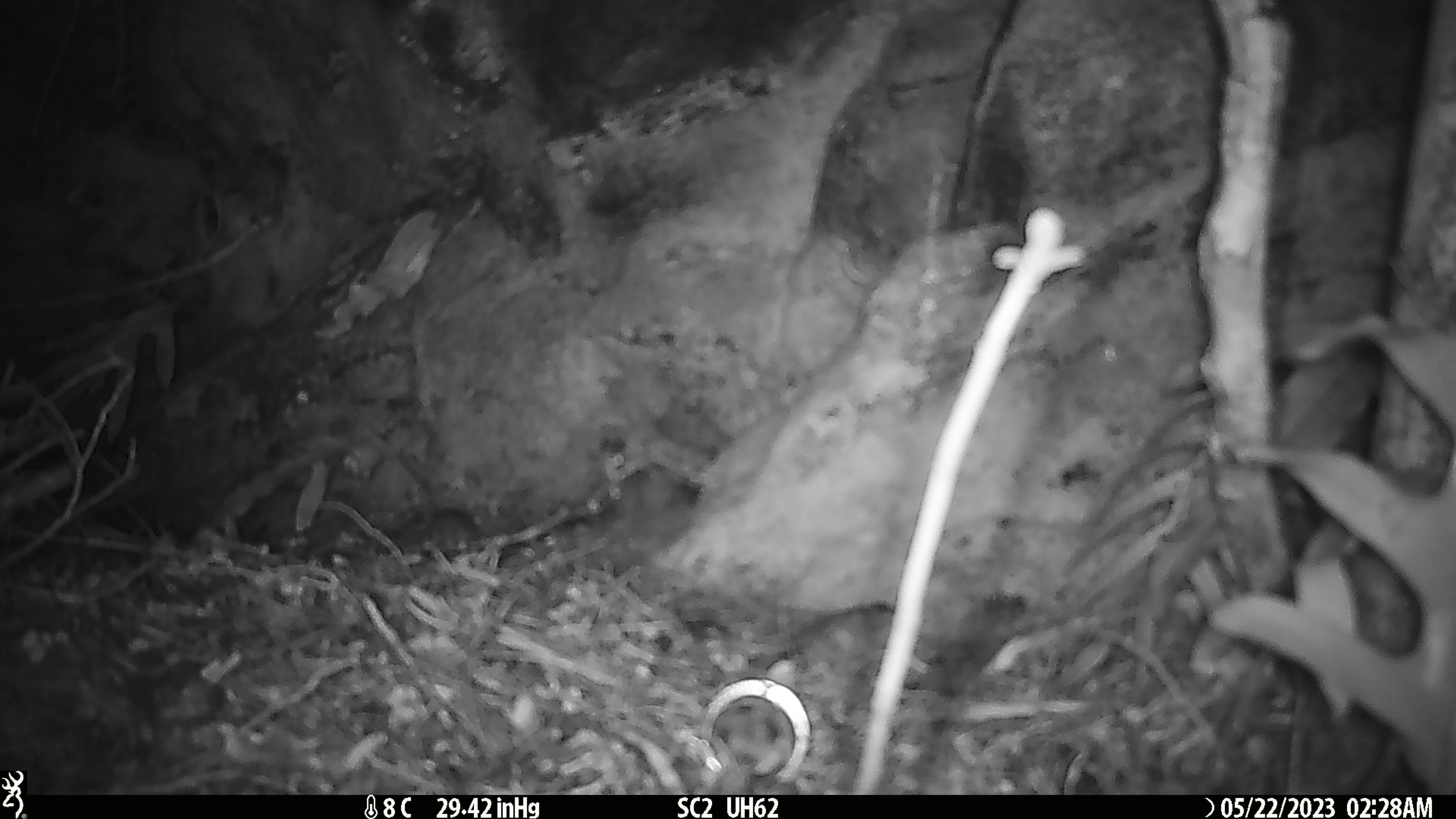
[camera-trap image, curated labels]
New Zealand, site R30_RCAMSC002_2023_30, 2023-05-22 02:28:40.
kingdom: Animalia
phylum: Chordata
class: Mammalia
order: Rodentia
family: Muridae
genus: Mus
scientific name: Mus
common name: mouse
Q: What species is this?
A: Mouse (Mus).